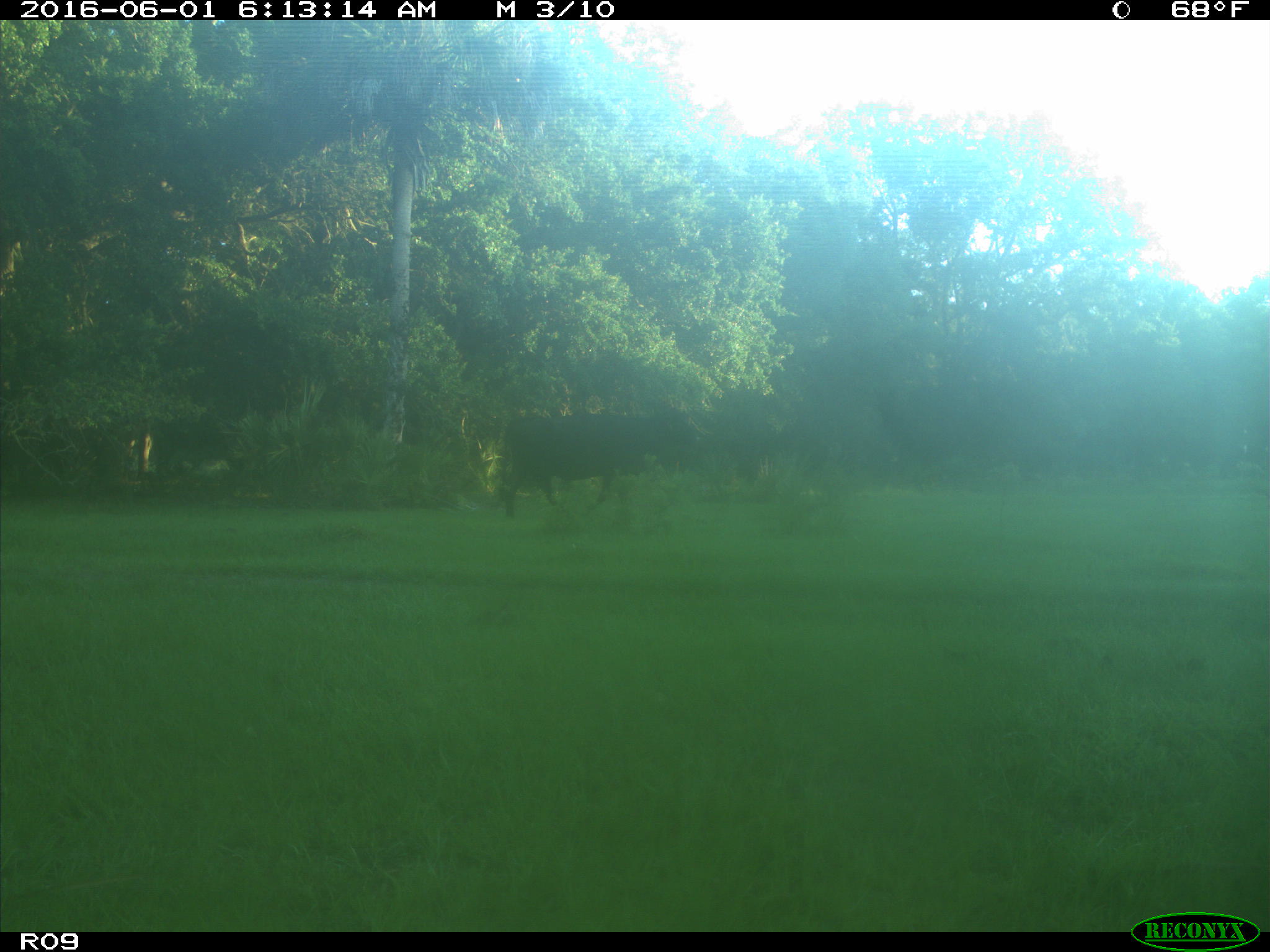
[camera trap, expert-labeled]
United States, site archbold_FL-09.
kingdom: Animalia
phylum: Chordata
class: Mammalia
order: Artiodactyla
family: Bovidae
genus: Bos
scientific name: Bos taurus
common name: domestic cow